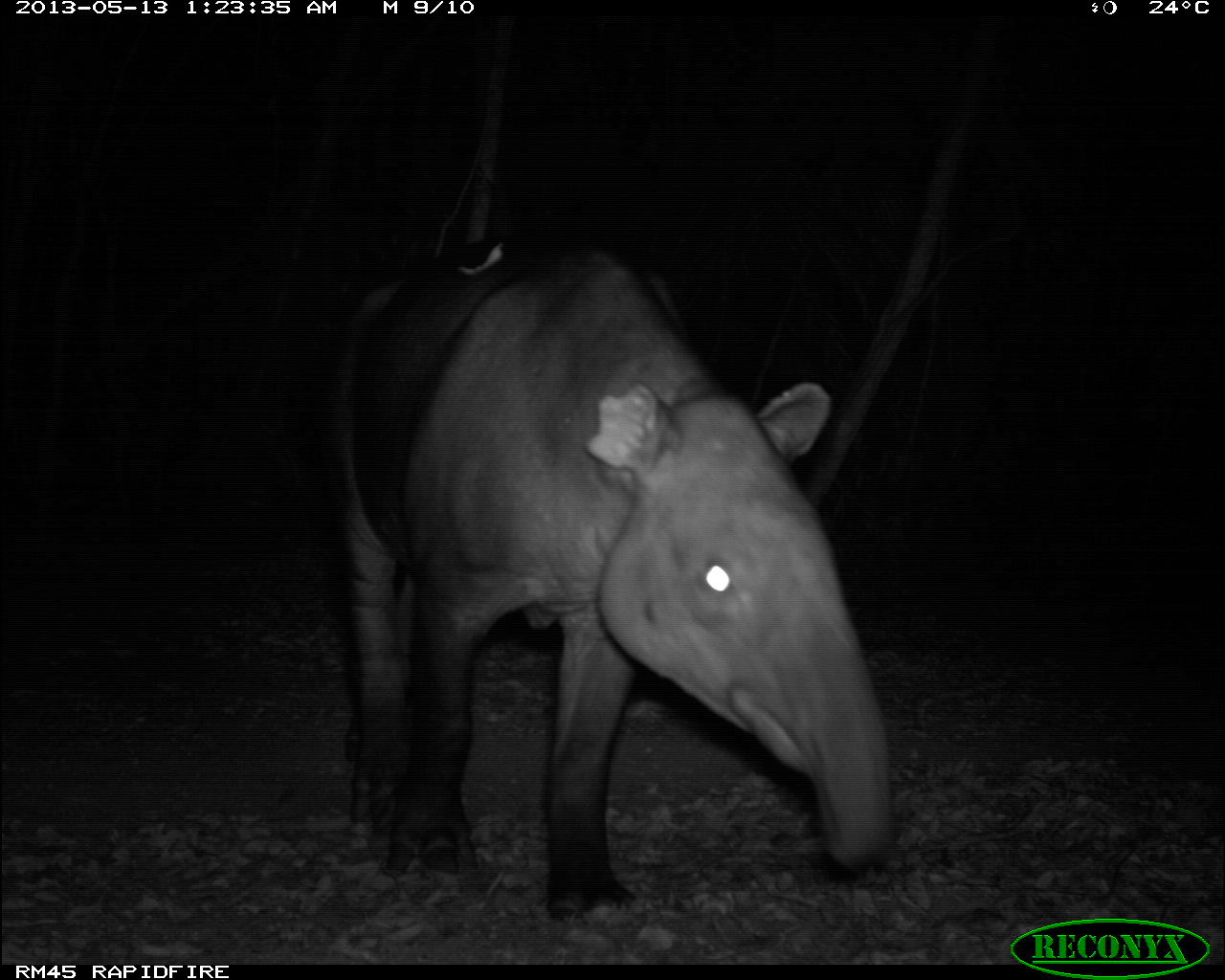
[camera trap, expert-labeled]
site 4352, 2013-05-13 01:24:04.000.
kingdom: Animalia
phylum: Chordata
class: Mammalia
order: Perissodactyla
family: Tapiridae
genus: Tapirus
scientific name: Tapirus bairdii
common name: baird's tapir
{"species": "Tapirus bairdii (baird's tapir)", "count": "2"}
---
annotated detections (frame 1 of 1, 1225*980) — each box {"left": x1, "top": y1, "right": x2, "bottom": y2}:
tapirus bairdii: {"left": 321, "top": 238, "right": 907, "bottom": 922}